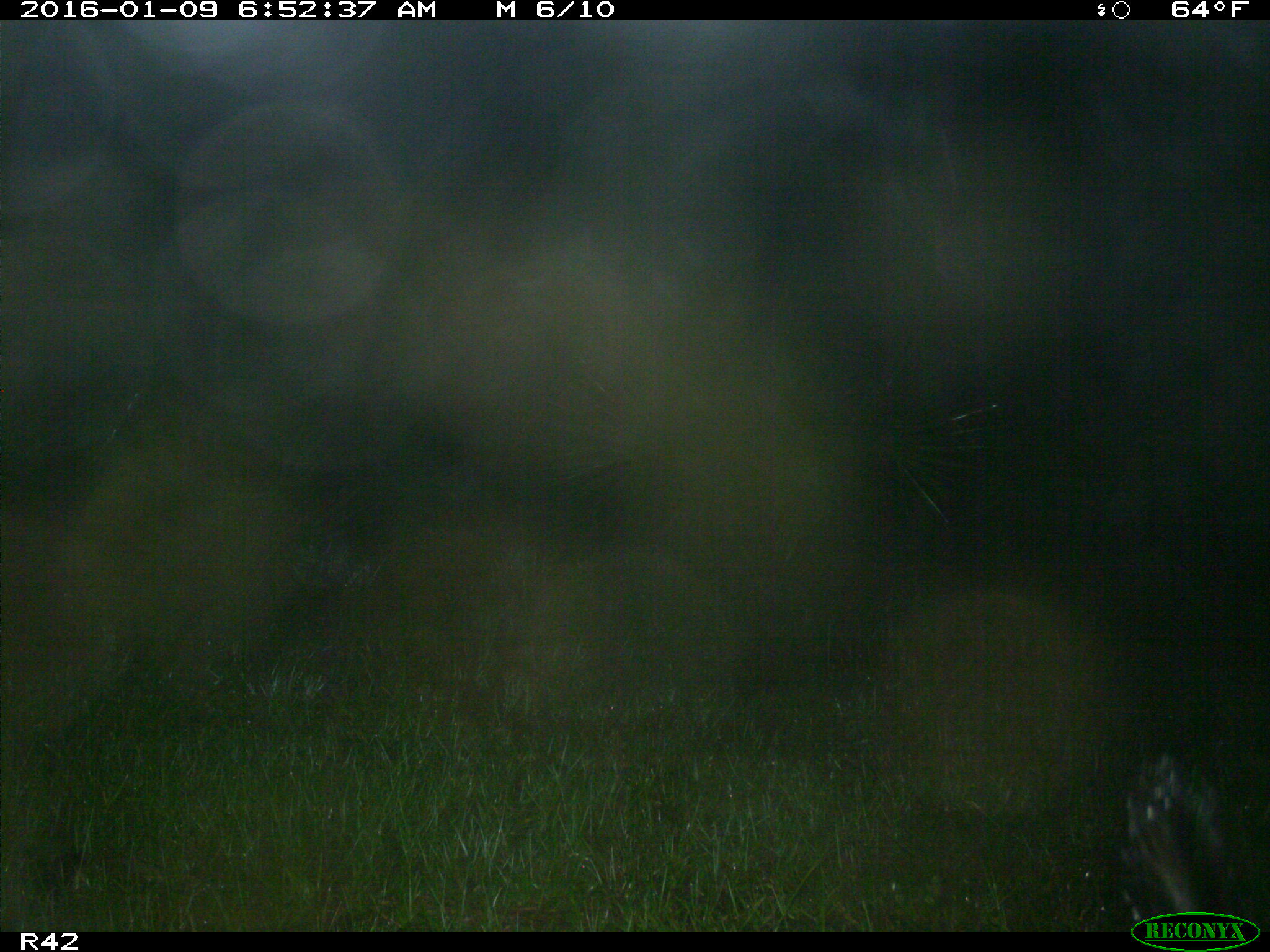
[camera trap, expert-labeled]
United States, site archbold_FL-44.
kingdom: Animalia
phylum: Chordata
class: Mammalia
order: Artiodactyla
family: Suidae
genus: Sus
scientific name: Sus scrofa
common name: wild boar